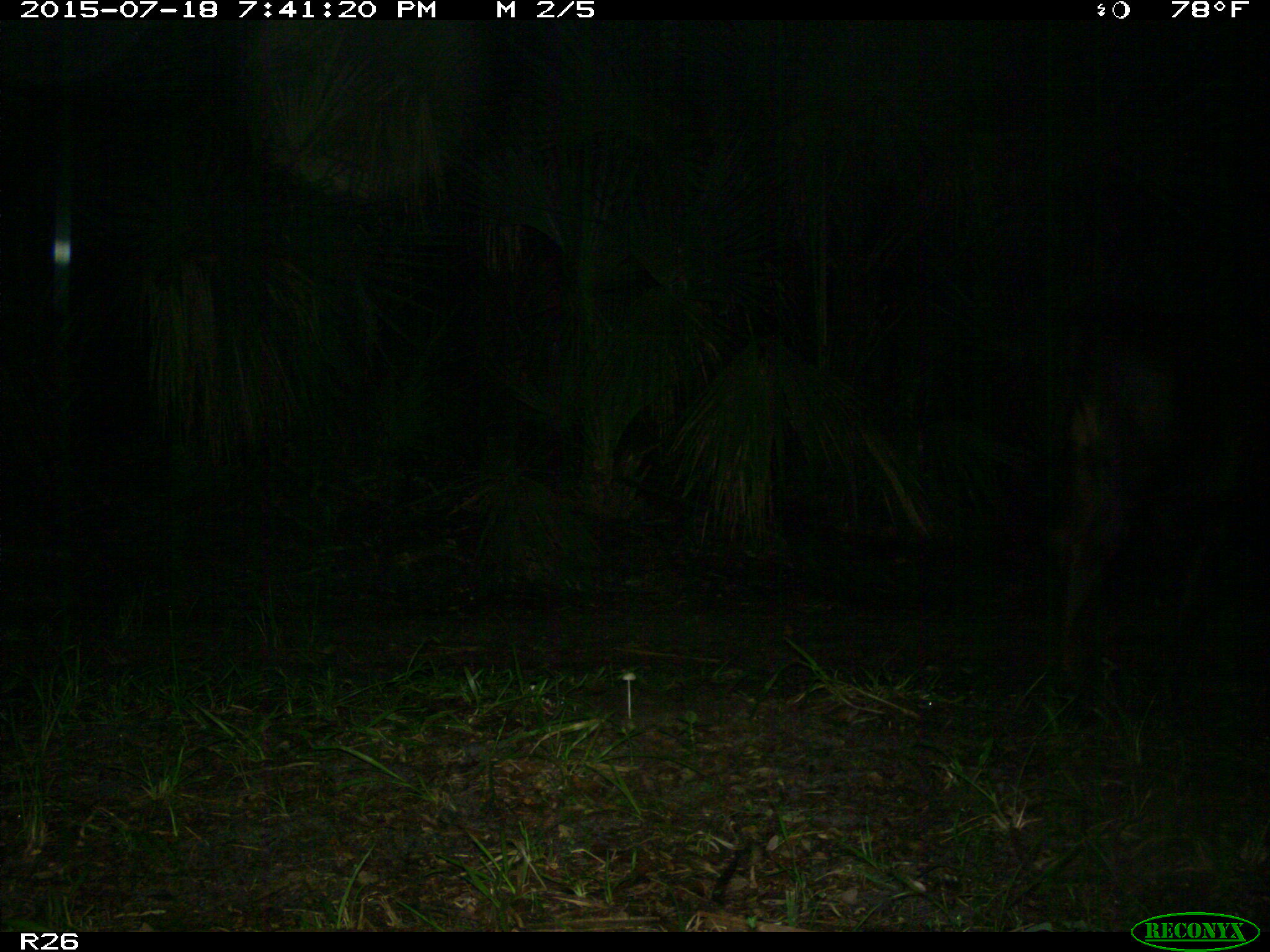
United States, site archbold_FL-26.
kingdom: Animalia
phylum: Chordata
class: Mammalia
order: Artiodactyla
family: Bovidae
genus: Bos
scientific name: Bos taurus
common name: domestic cow